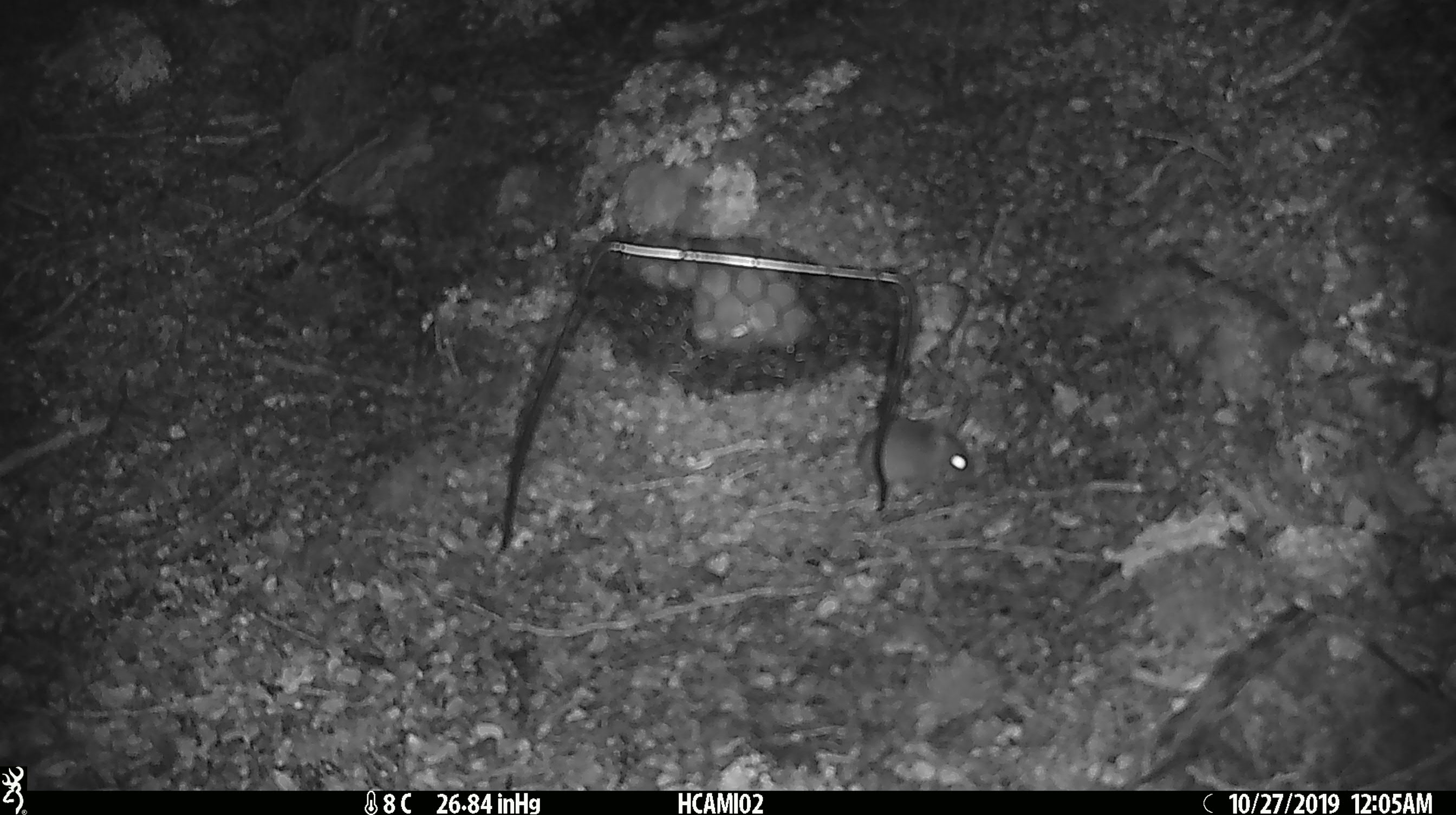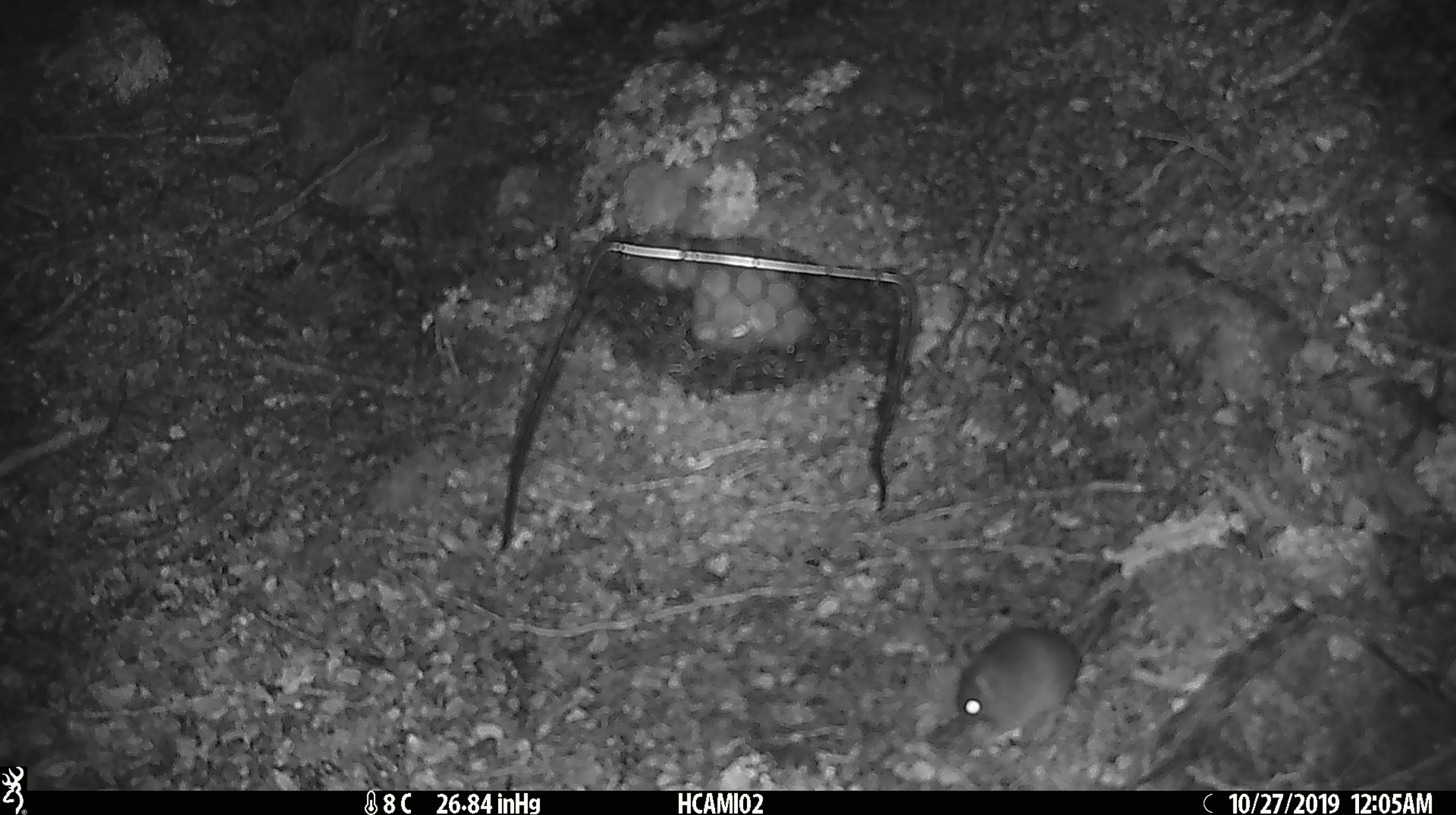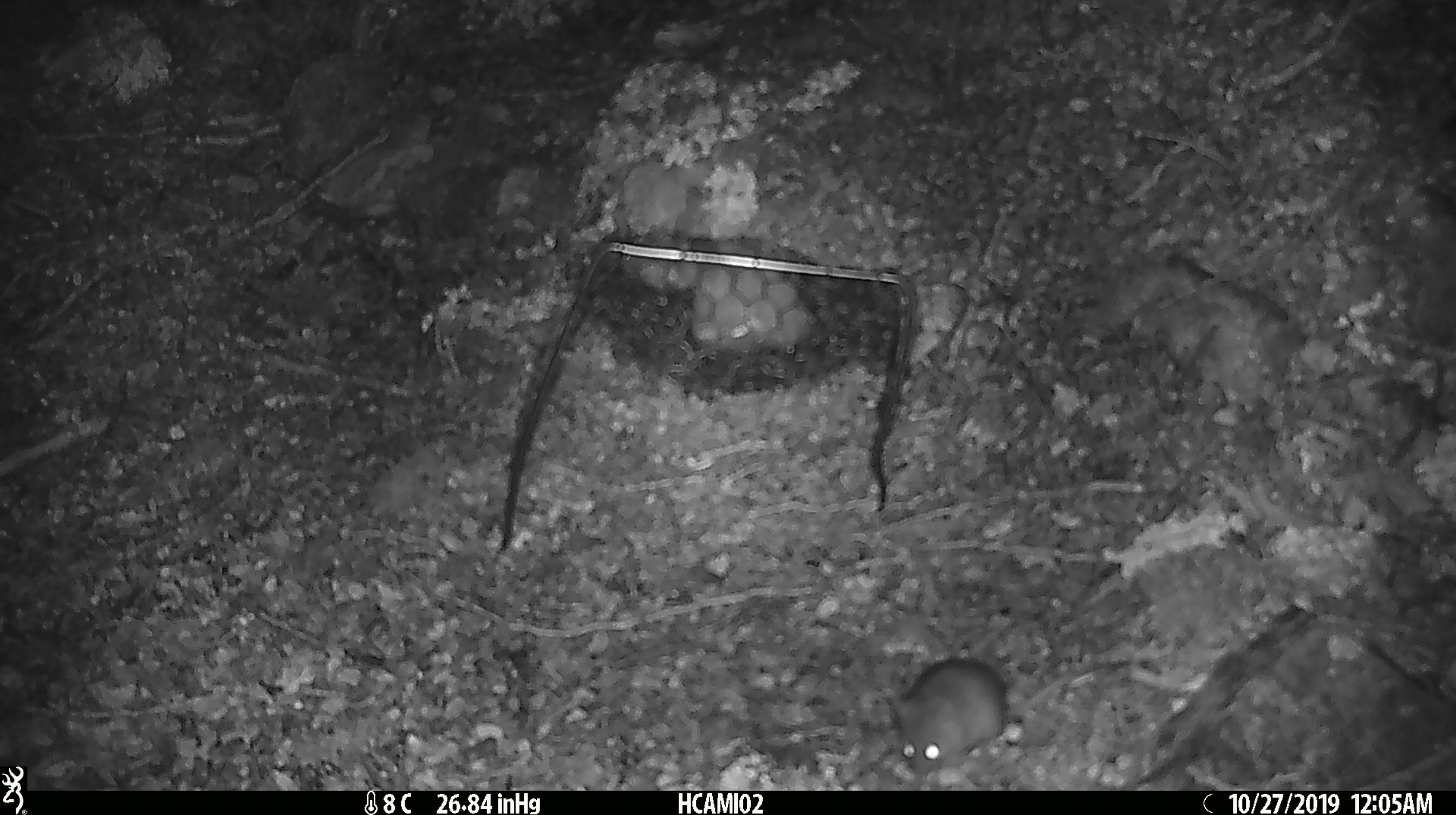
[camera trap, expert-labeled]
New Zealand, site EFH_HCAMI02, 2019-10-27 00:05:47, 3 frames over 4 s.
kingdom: Animalia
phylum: Chordata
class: Mammalia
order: Rodentia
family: Muridae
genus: Mus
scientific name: Mus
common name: mouse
Mouse (Mus).